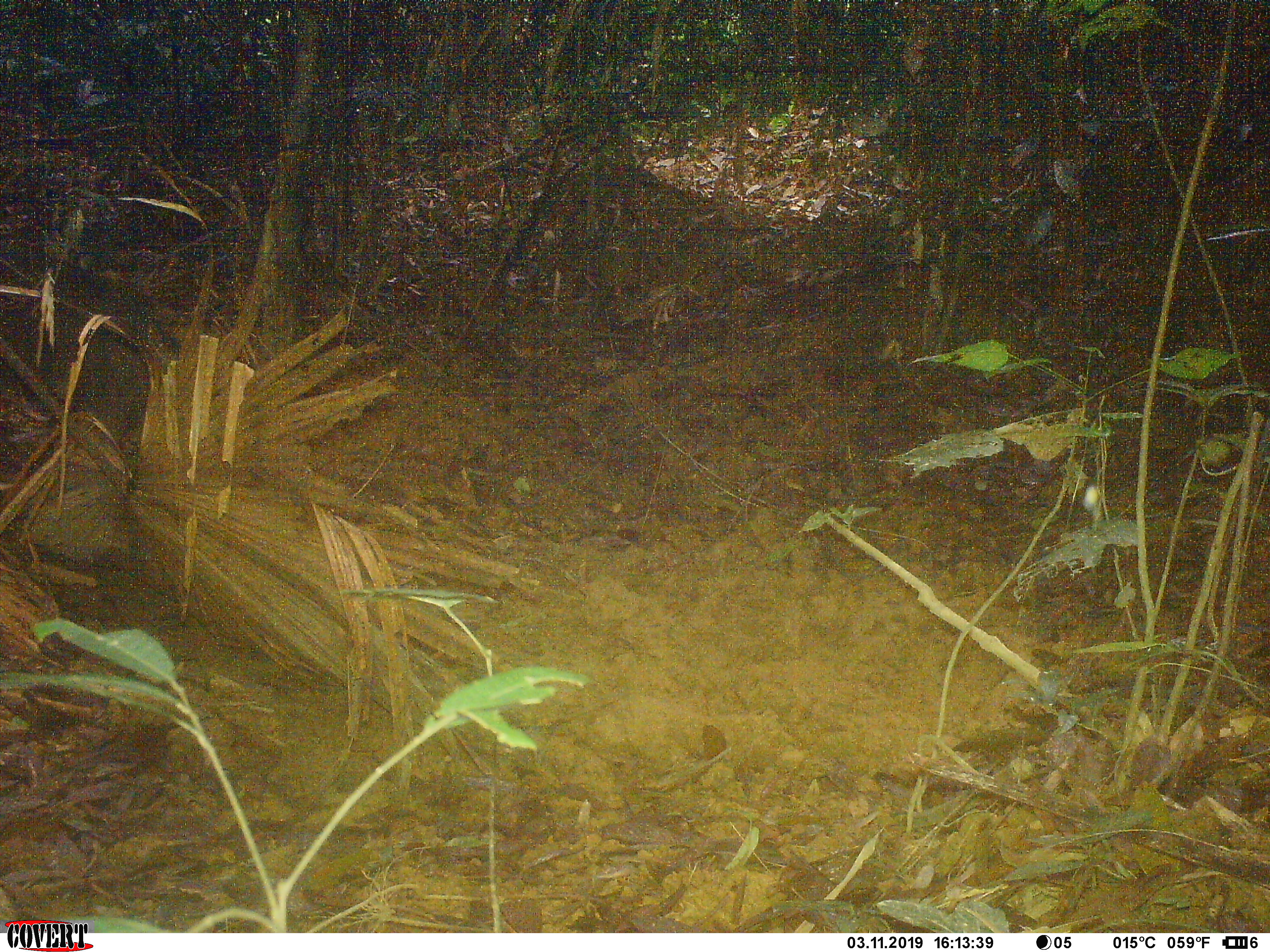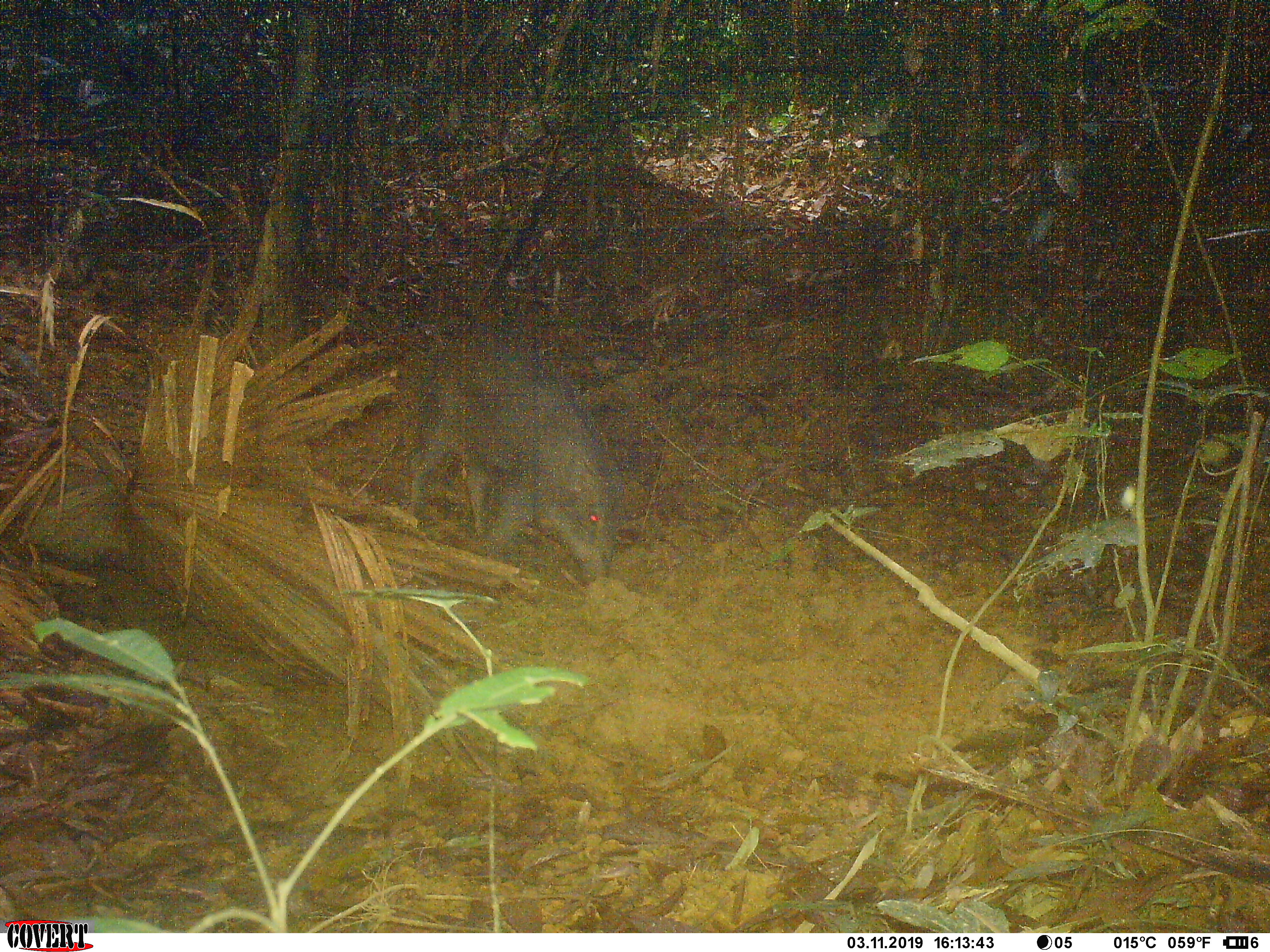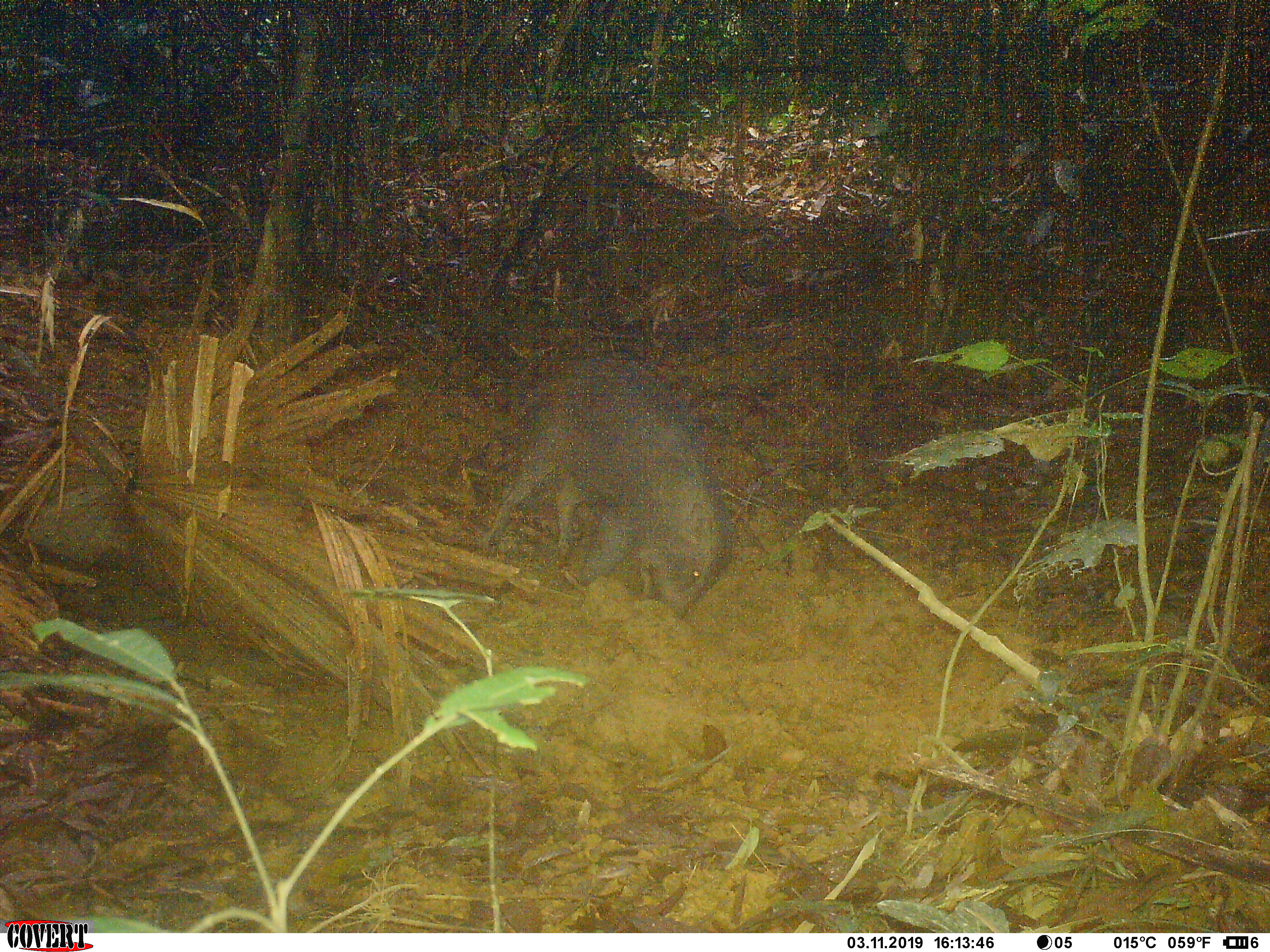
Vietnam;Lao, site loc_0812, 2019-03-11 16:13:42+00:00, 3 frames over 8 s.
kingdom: Animalia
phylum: Chordata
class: Mammalia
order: Artiodactyla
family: Suidae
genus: Sus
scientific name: Sus scrofa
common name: eurasian wild pig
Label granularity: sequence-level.